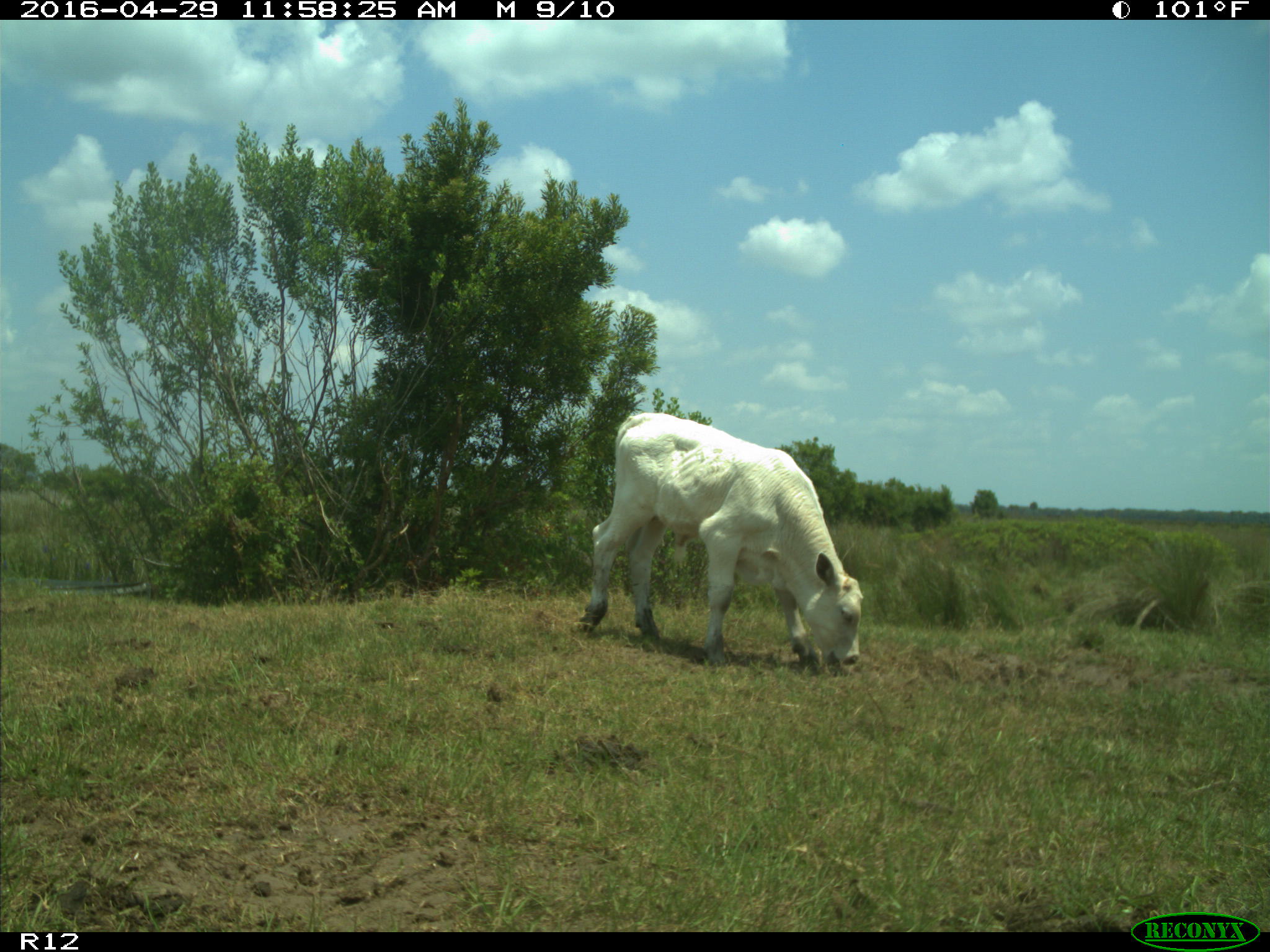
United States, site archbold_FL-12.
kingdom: Animalia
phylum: Chordata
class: Mammalia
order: Artiodactyla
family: Bovidae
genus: Bos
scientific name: Bos taurus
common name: domestic cow